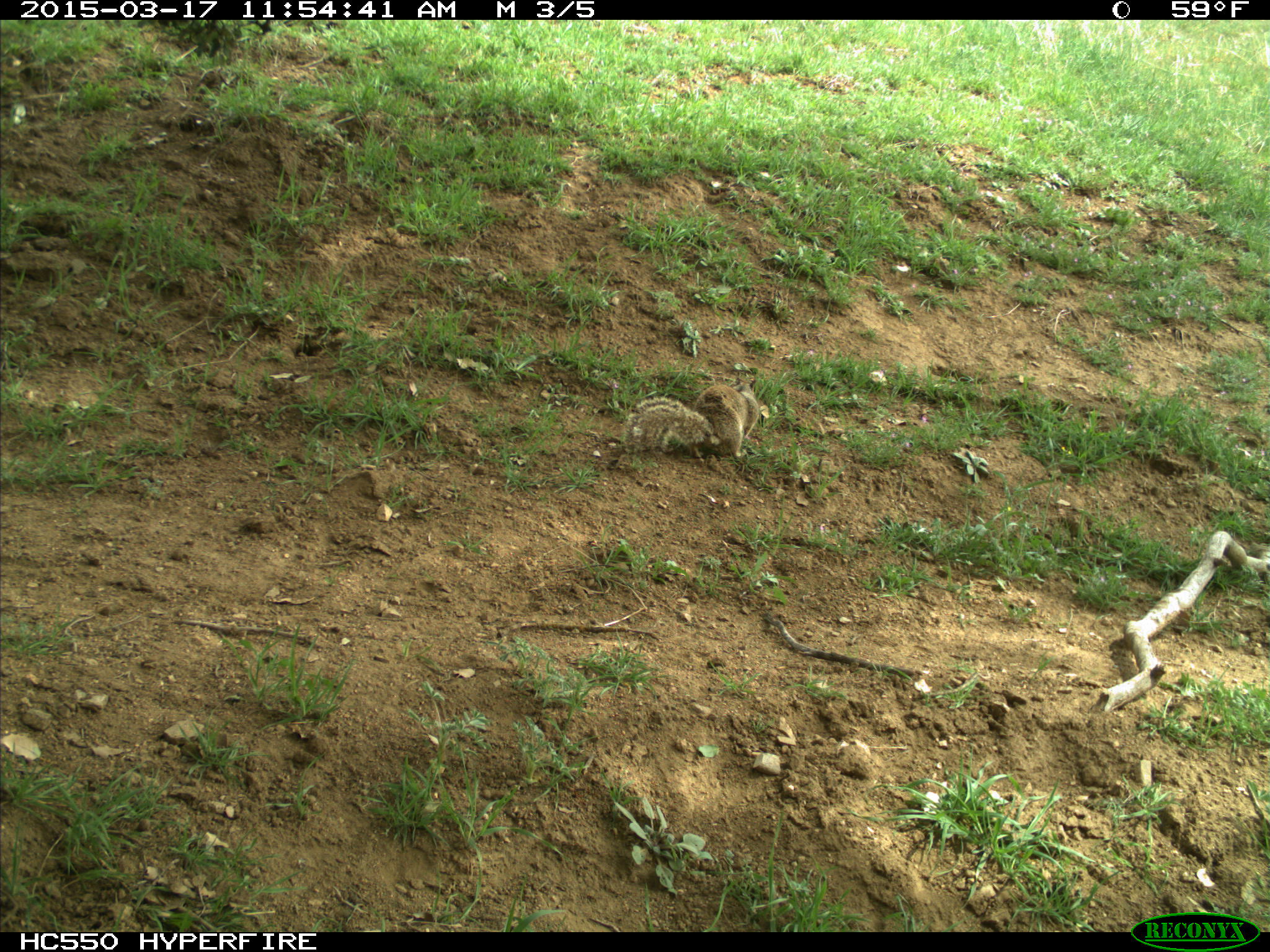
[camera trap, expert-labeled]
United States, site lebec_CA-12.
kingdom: Animalia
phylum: Chordata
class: Mammalia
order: Rodentia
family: Sciuridae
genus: Otospermophilus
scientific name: Otospermophilus beecheyi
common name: california ground squirrel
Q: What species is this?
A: Otospermophilus beecheyi (california ground squirrel).